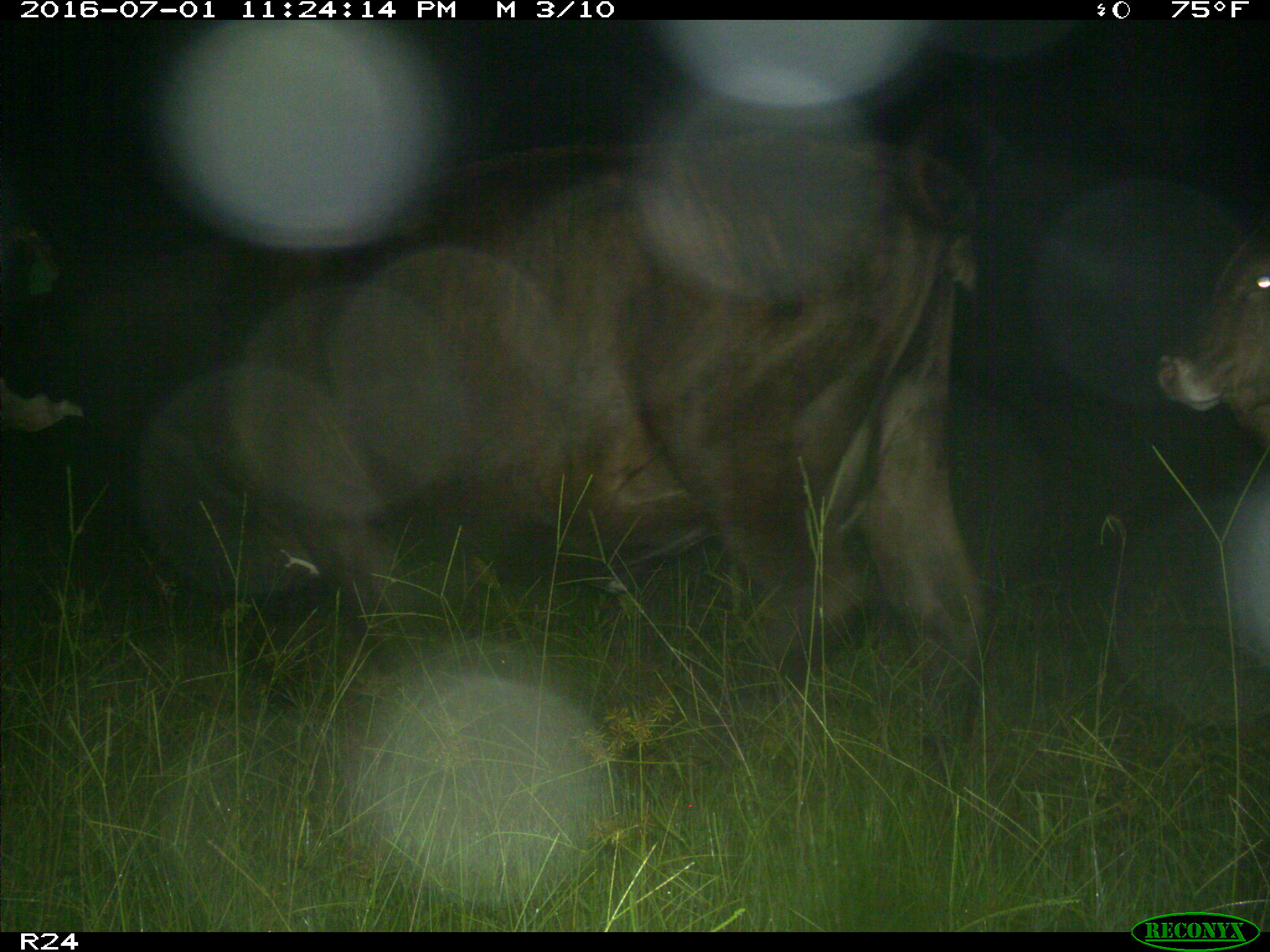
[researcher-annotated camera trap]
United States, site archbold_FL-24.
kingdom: Animalia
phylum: Chordata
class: Mammalia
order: Artiodactyla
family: Bovidae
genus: Bos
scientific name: Bos taurus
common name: domestic cow